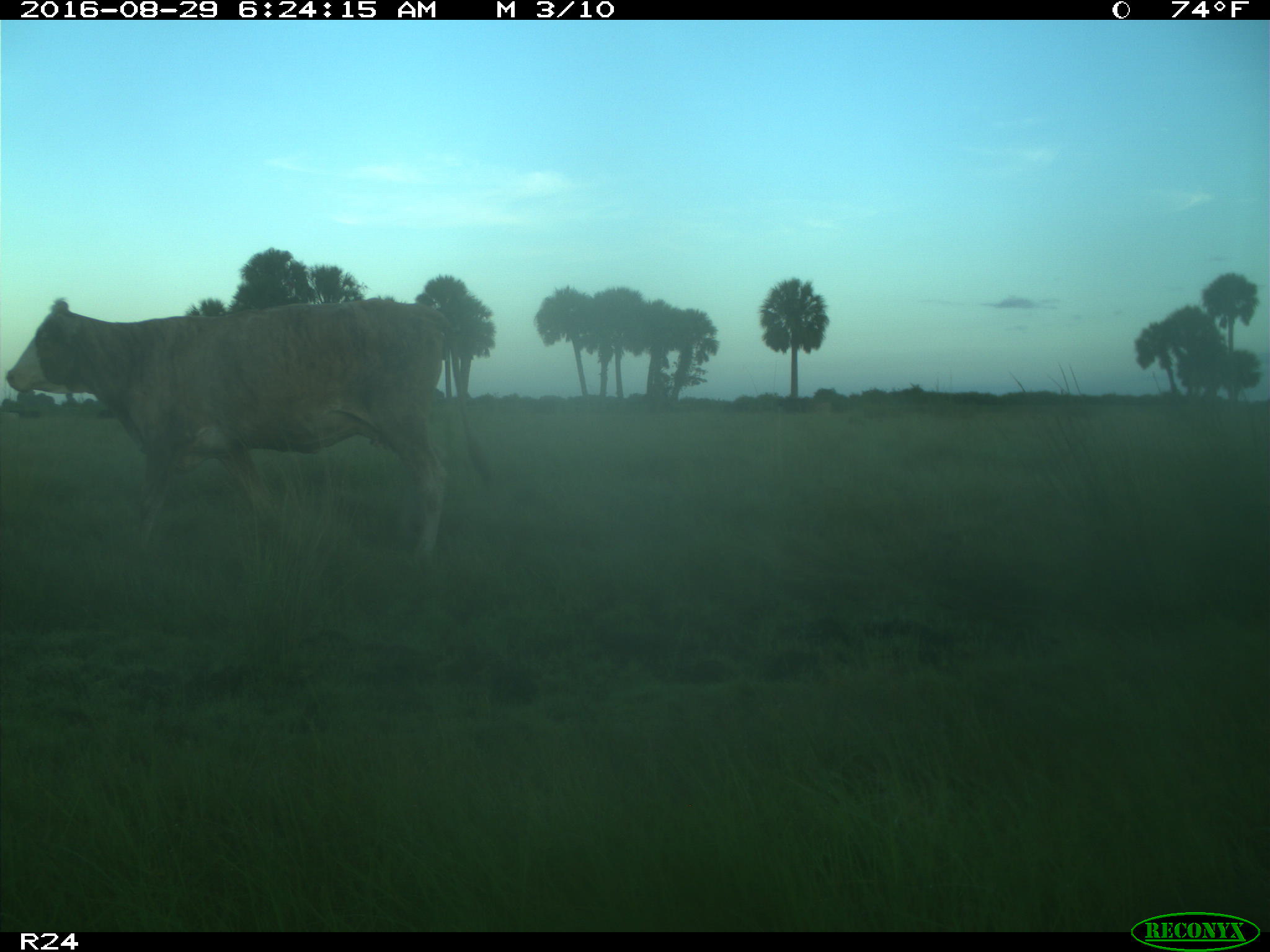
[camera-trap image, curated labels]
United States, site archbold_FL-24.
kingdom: Animalia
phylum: Chordata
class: Mammalia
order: Artiodactyla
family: Bovidae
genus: Bos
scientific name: Bos taurus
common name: domestic cow